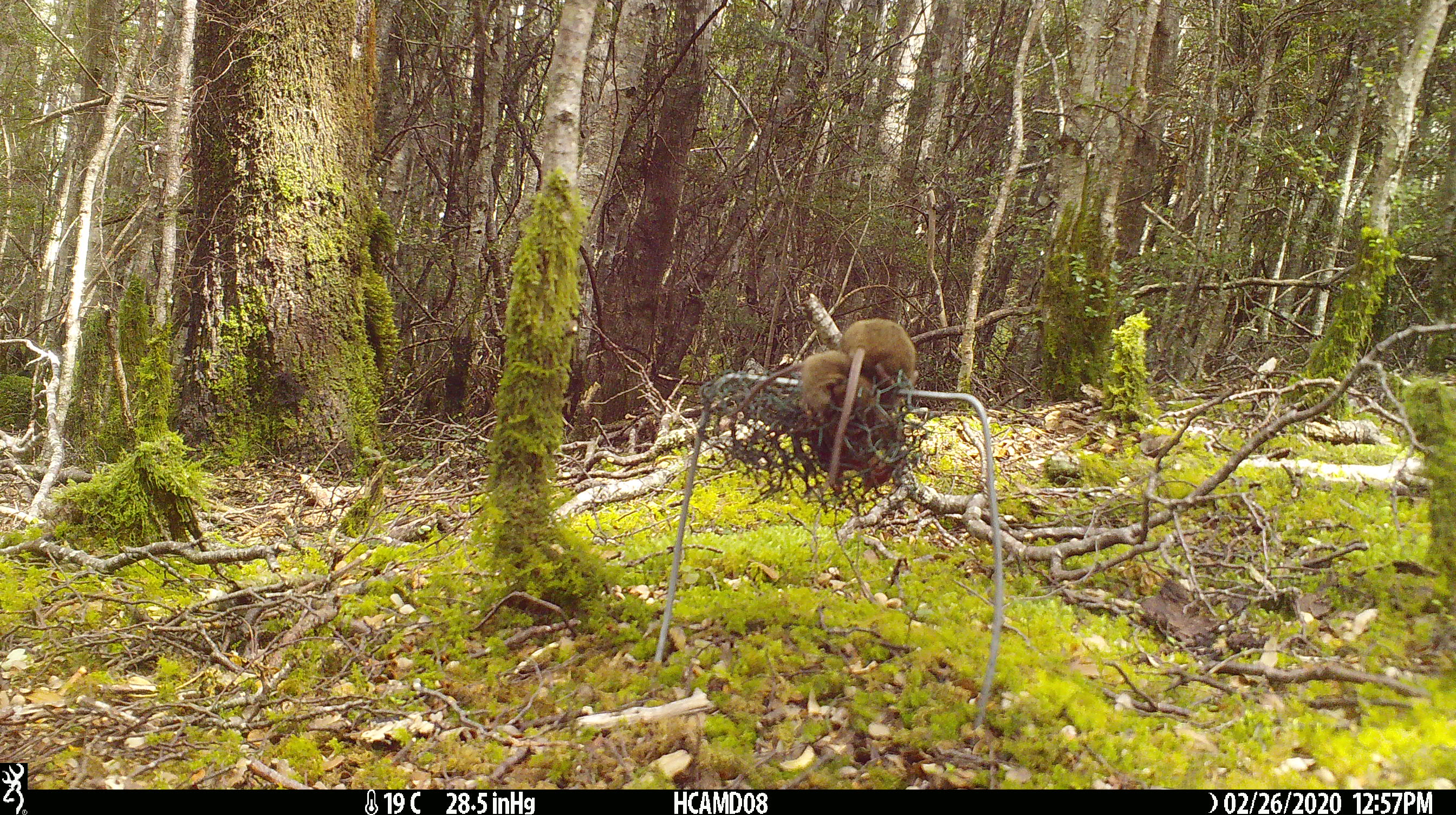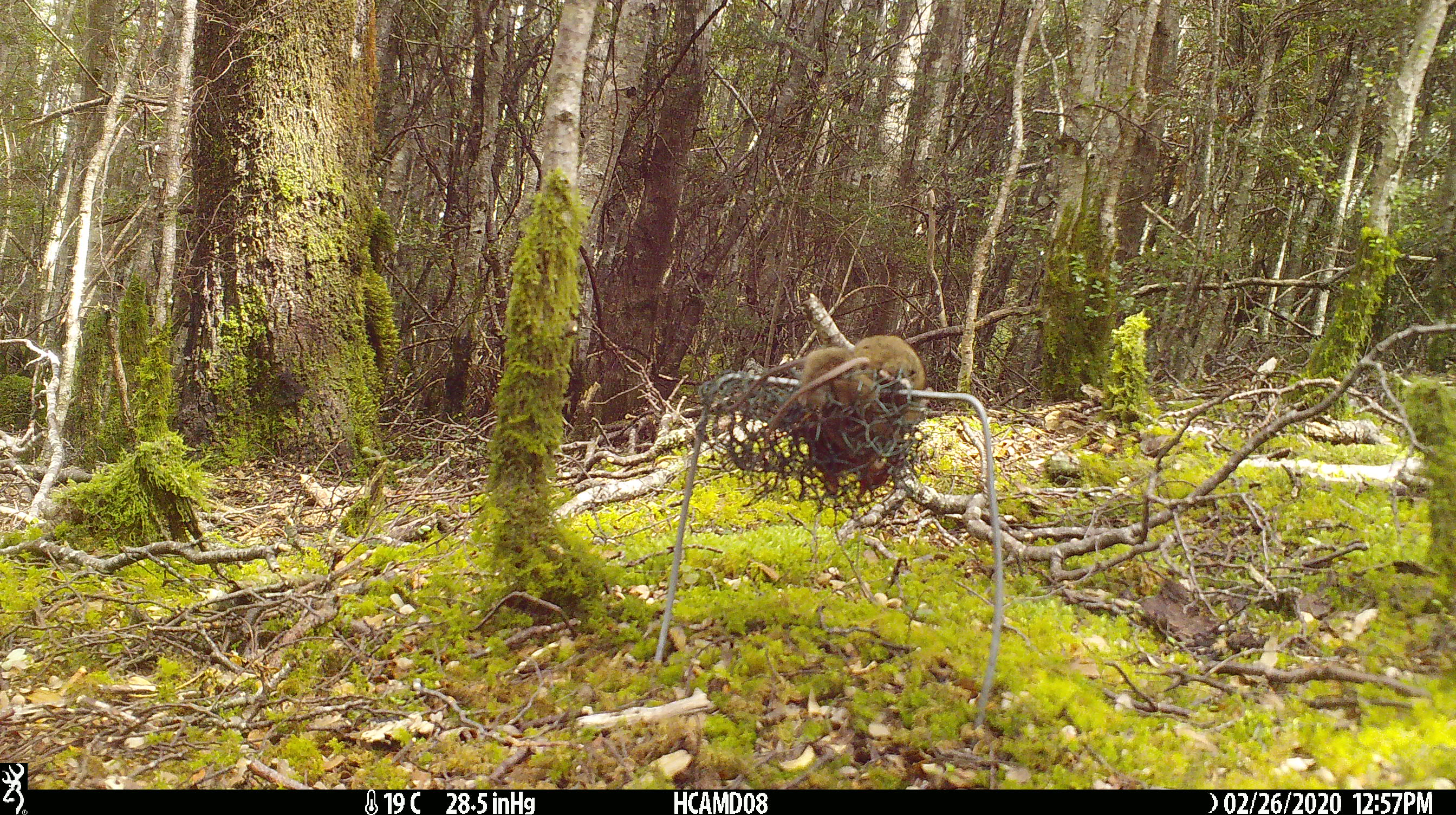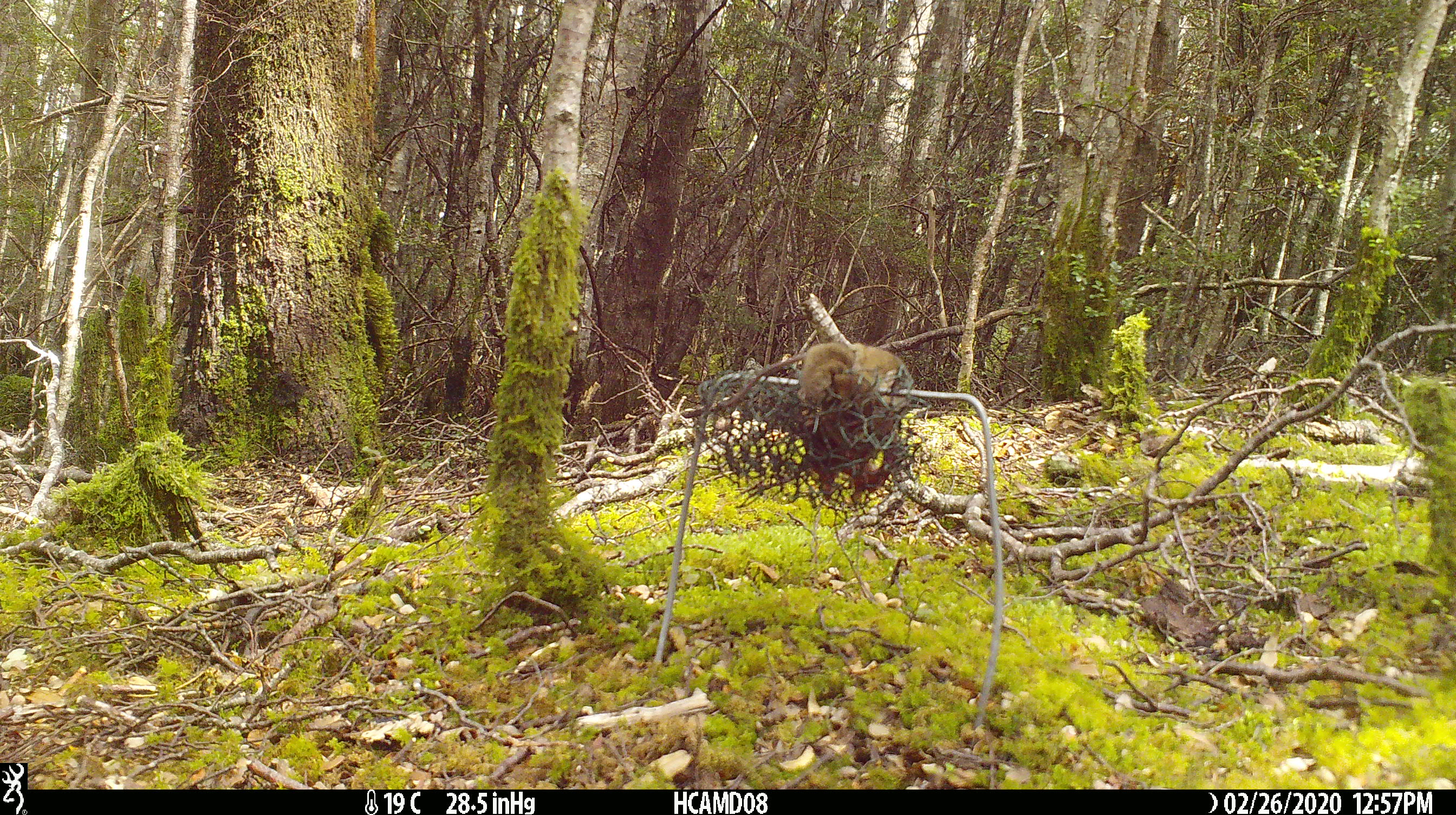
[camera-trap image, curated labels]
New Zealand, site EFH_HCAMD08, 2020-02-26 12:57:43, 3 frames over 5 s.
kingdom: Animalia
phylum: Chordata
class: Mammalia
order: Rodentia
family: Muridae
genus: Mus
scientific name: Mus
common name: mouse